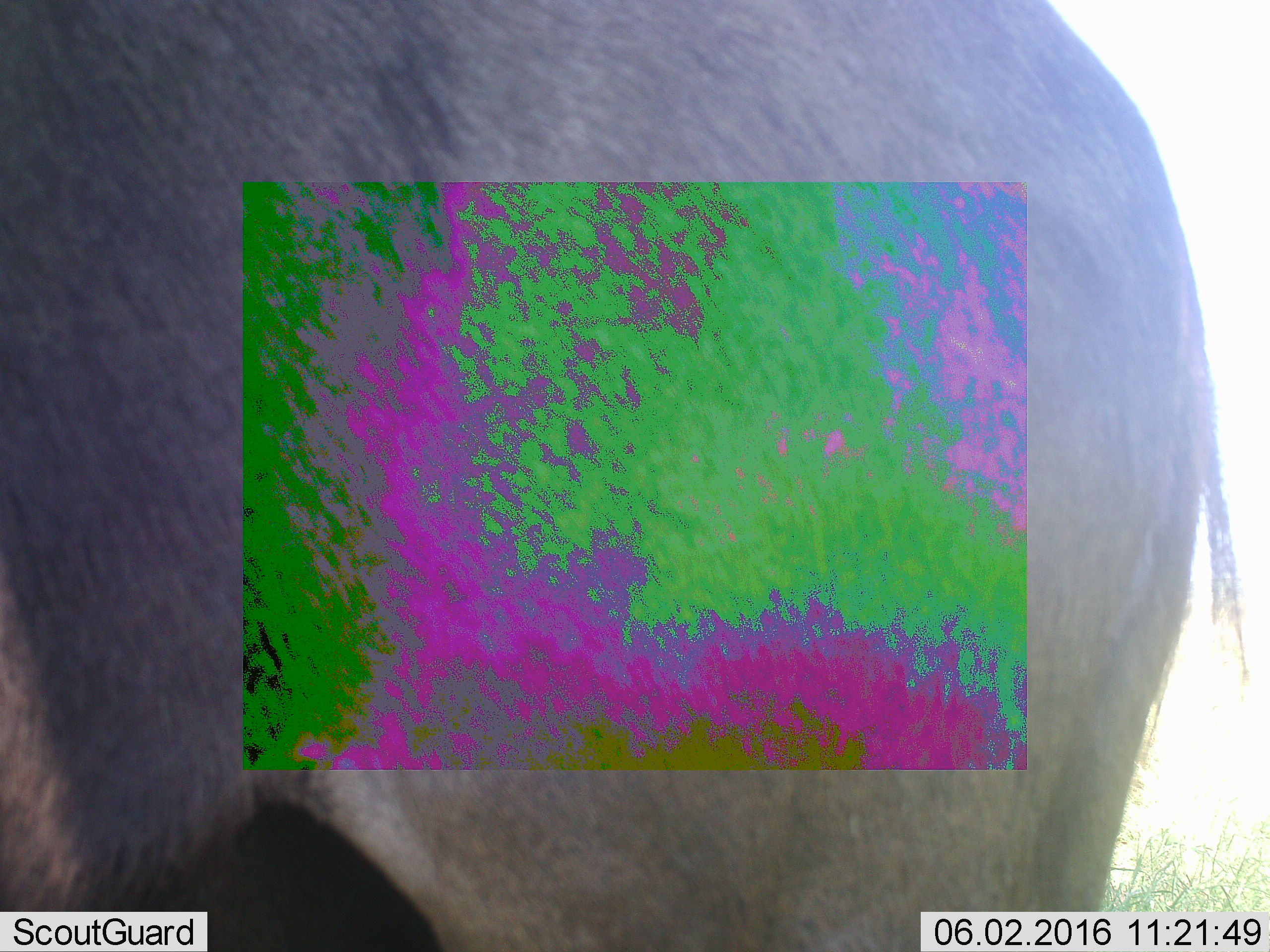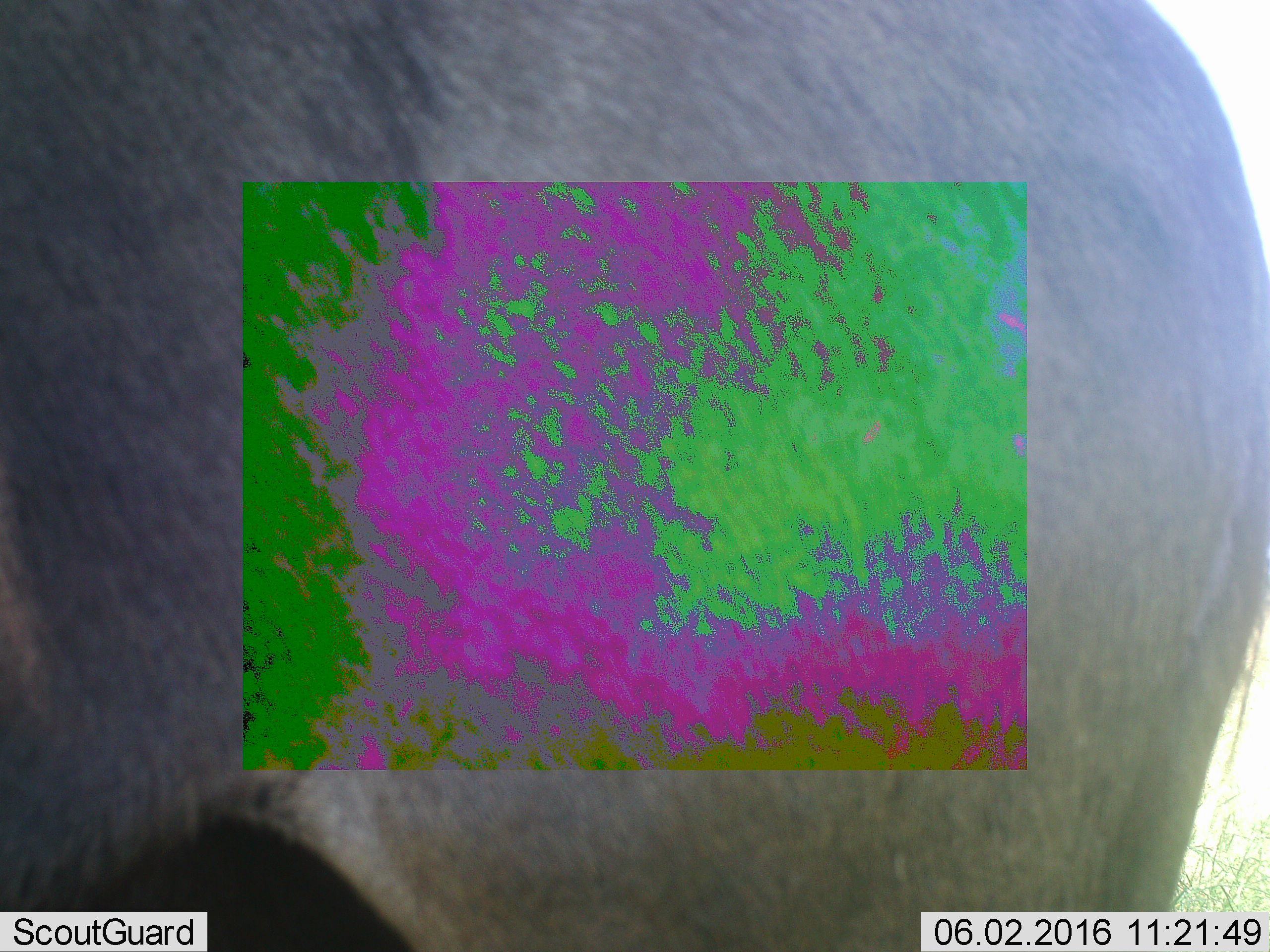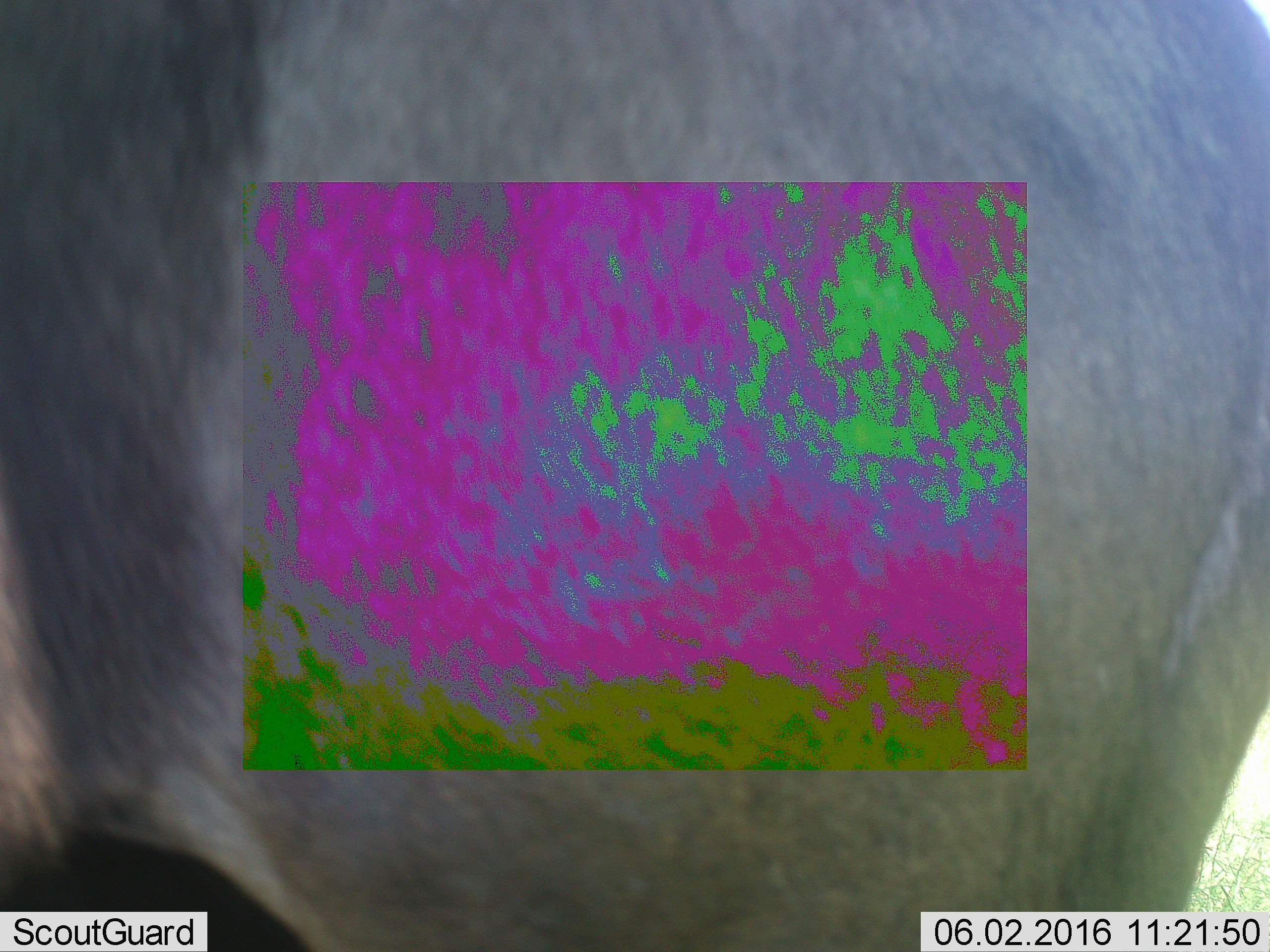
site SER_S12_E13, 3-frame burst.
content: unidentified animal